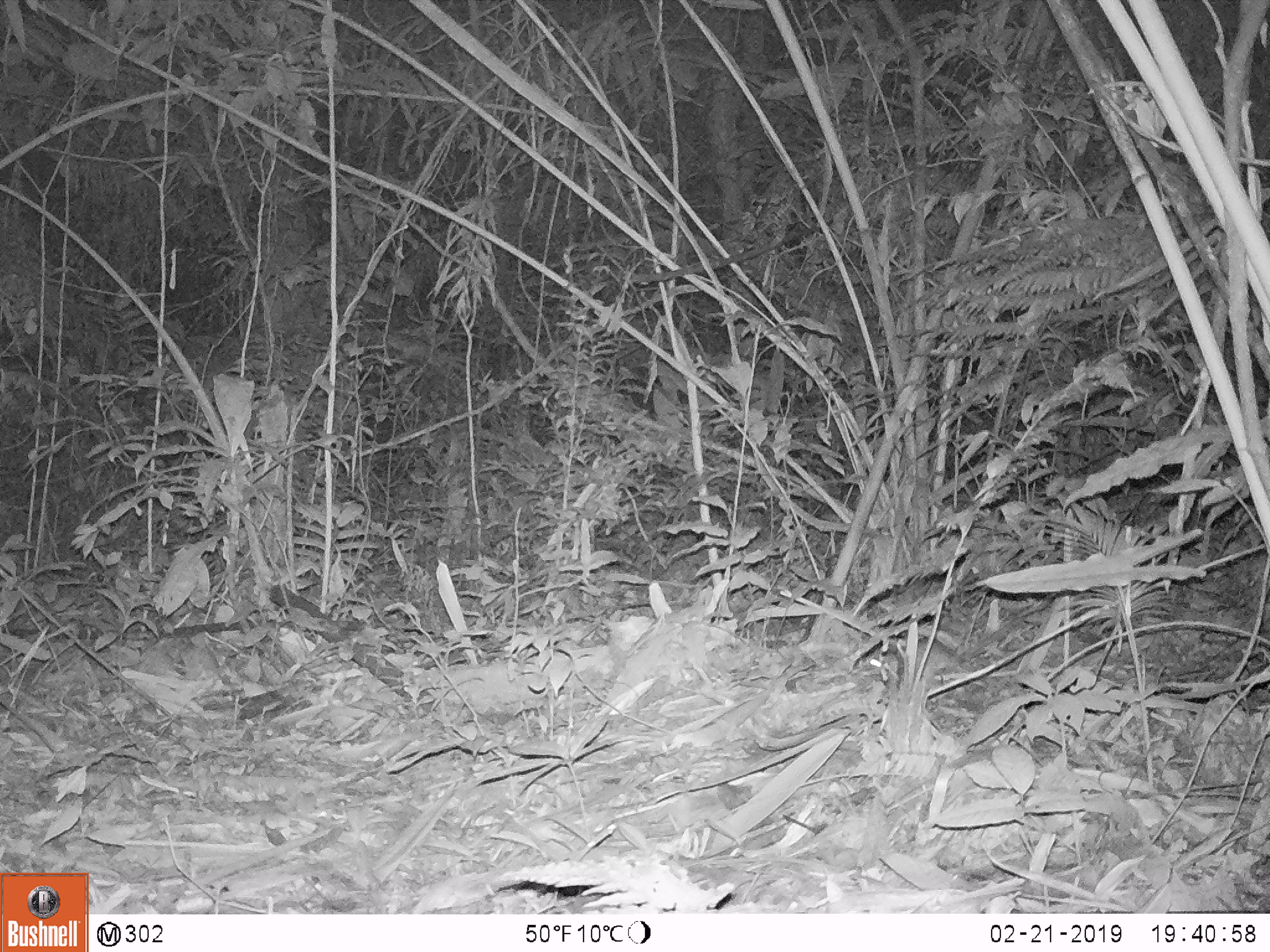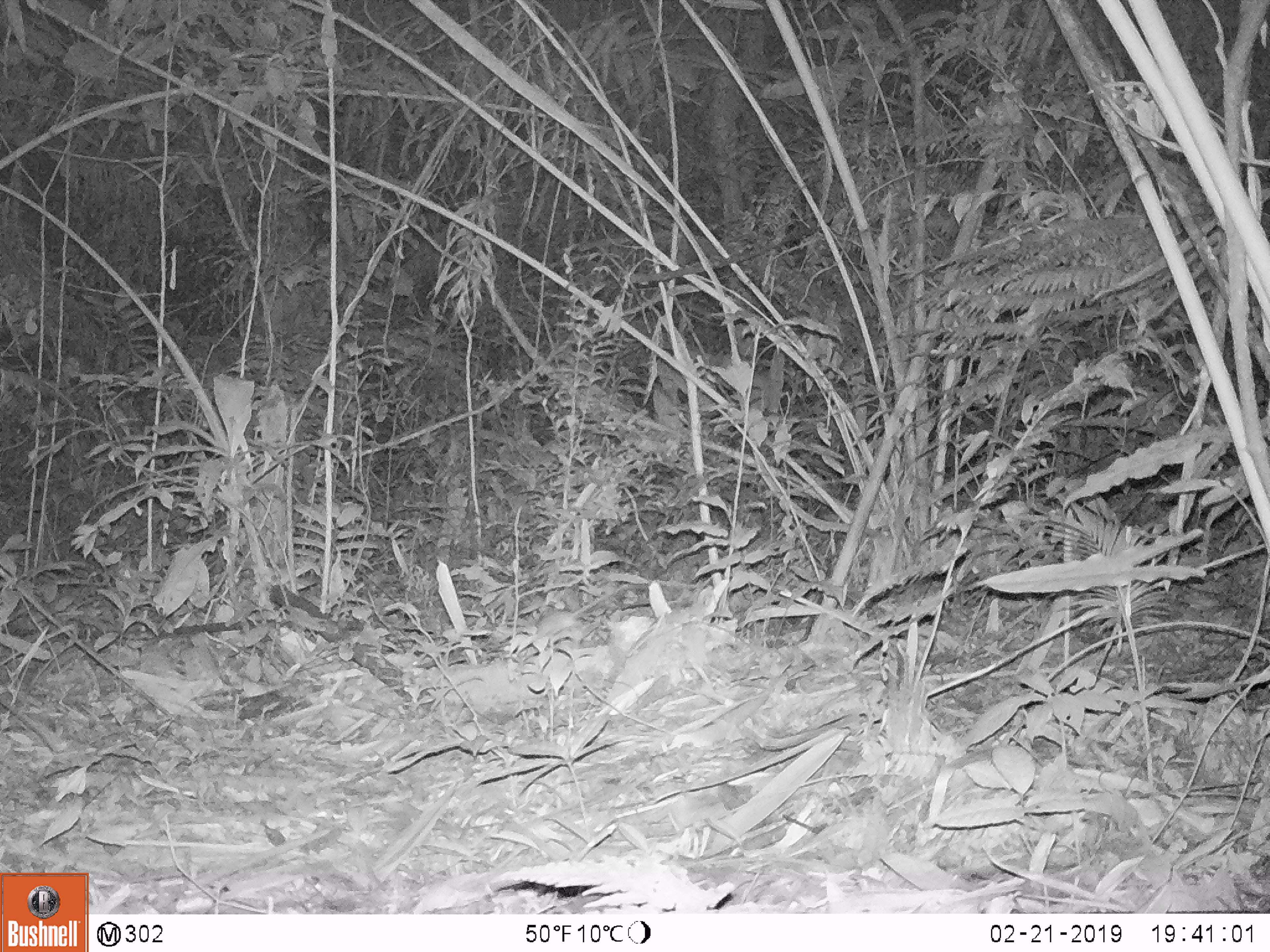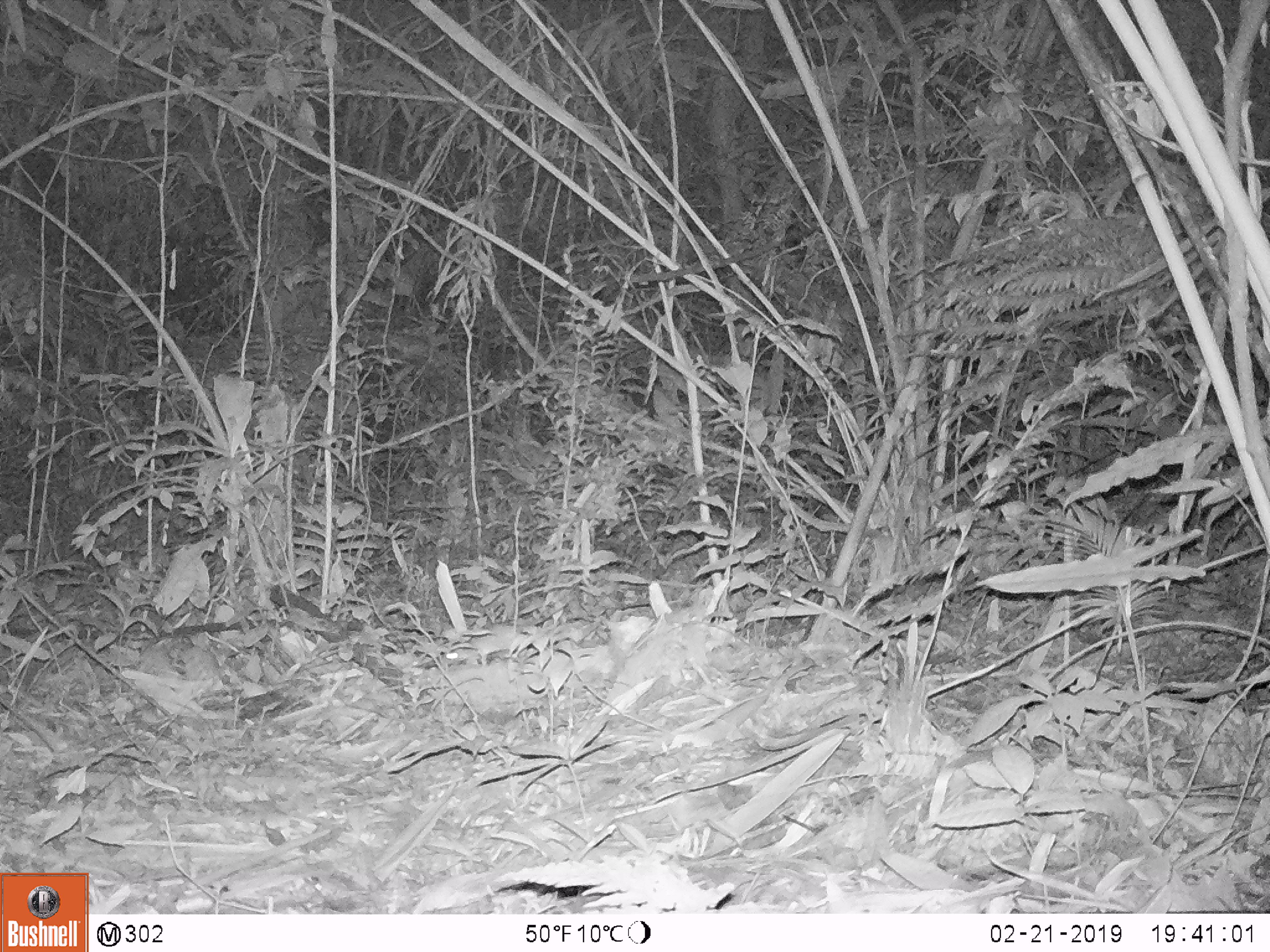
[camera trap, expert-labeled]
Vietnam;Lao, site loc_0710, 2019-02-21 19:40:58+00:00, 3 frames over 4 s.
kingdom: Animalia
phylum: Chordata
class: Mammalia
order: Rodentia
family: Muridae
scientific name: Muridae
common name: old-world mice and rats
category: unidentified murid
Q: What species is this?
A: Unidentified murid (old-world mice and rats) (Muridae).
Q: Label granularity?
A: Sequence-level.